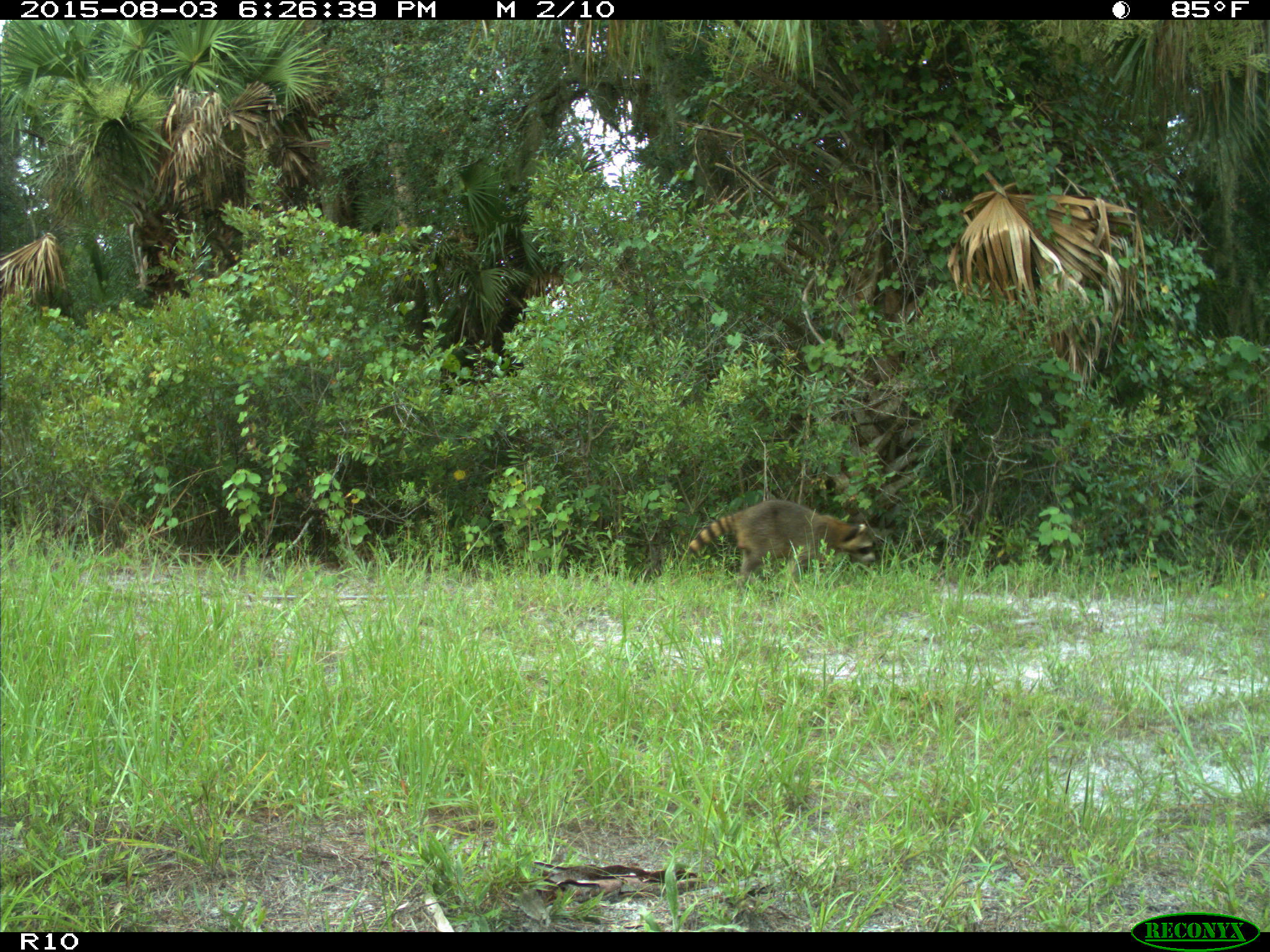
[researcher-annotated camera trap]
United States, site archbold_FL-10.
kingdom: Animalia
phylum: Chordata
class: Mammalia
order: Carnivora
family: Procyonidae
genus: Procyon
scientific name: Procyon lotor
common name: common raccoon